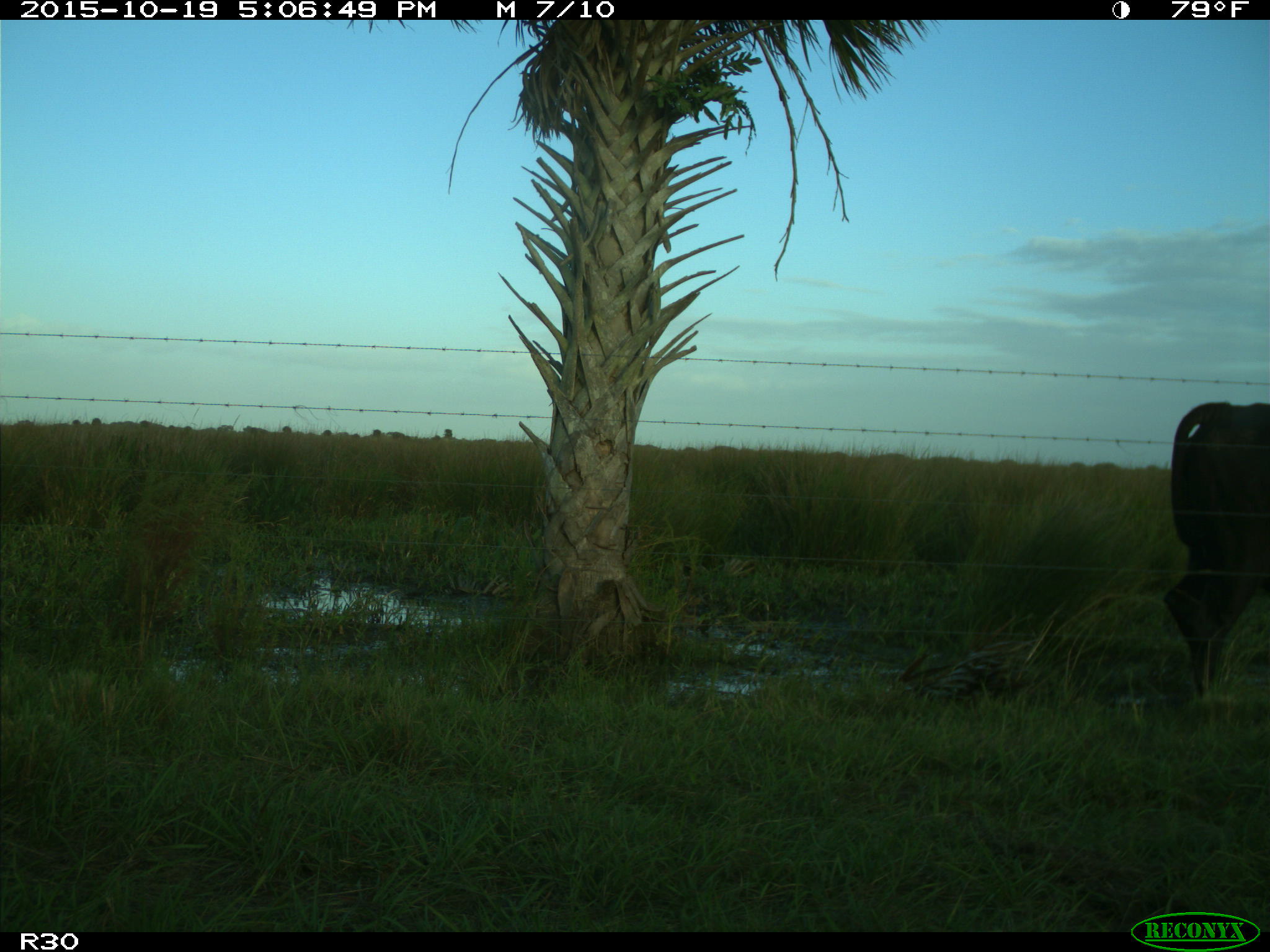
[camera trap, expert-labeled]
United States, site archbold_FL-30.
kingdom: Animalia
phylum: Chordata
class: Mammalia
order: Artiodactyla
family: Bovidae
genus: Bos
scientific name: Bos taurus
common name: domestic cow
Bos taurus (domestic cow).